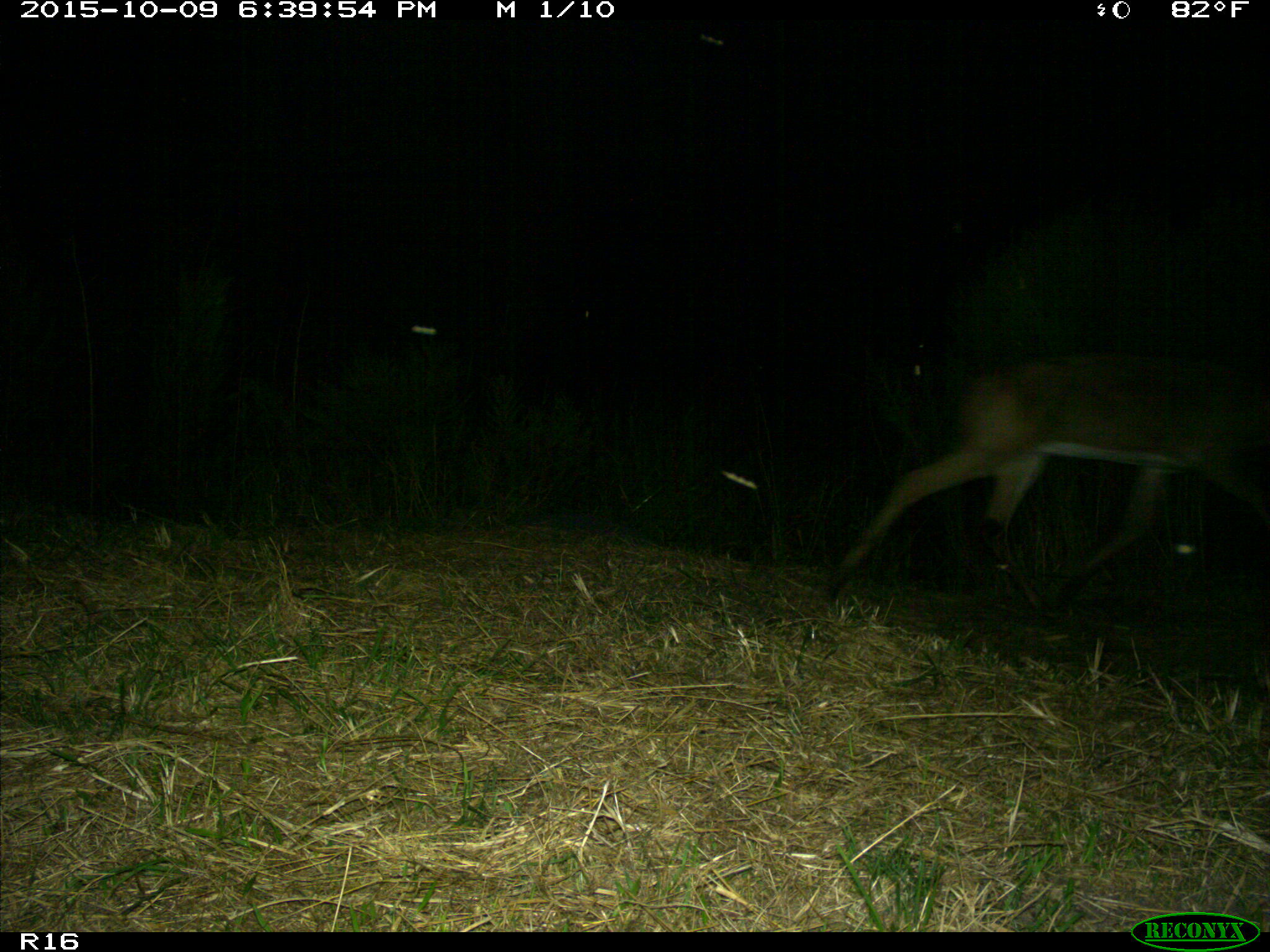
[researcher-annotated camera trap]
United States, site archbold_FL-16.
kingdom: Animalia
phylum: Chordata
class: Mammalia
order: Artiodactyla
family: Cervidae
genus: Odocoileus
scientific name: Odocoileus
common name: deer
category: unidentified deer